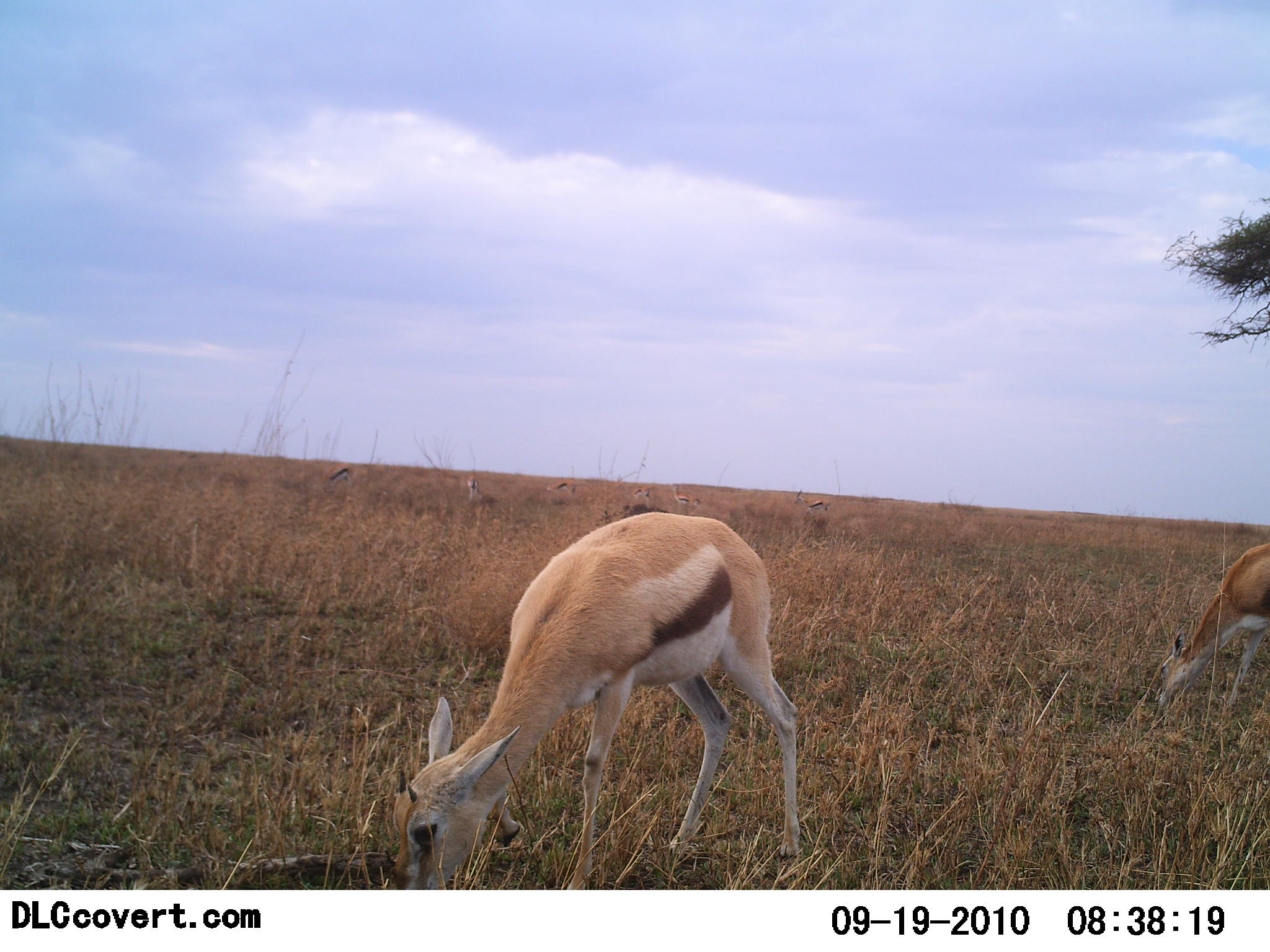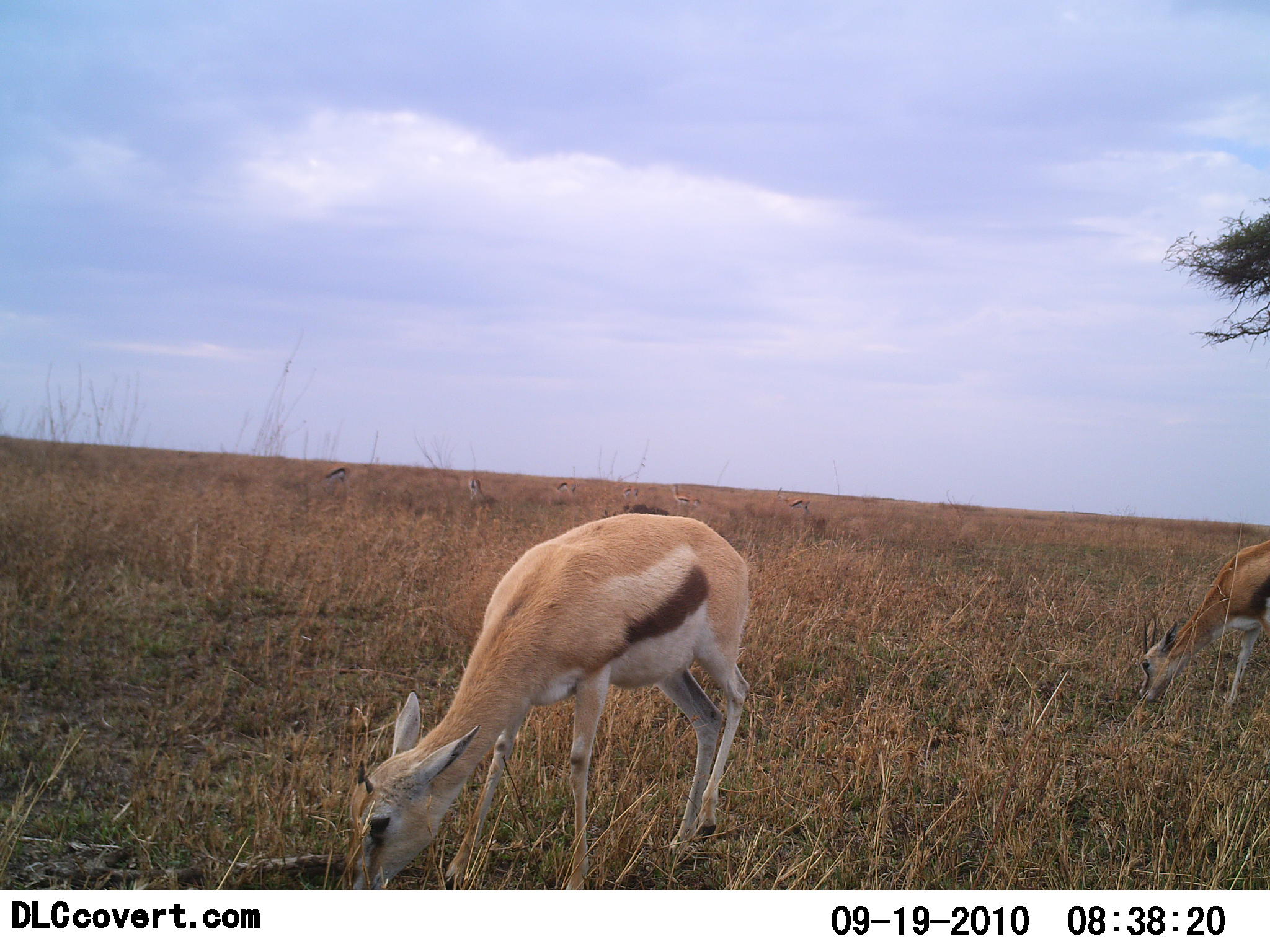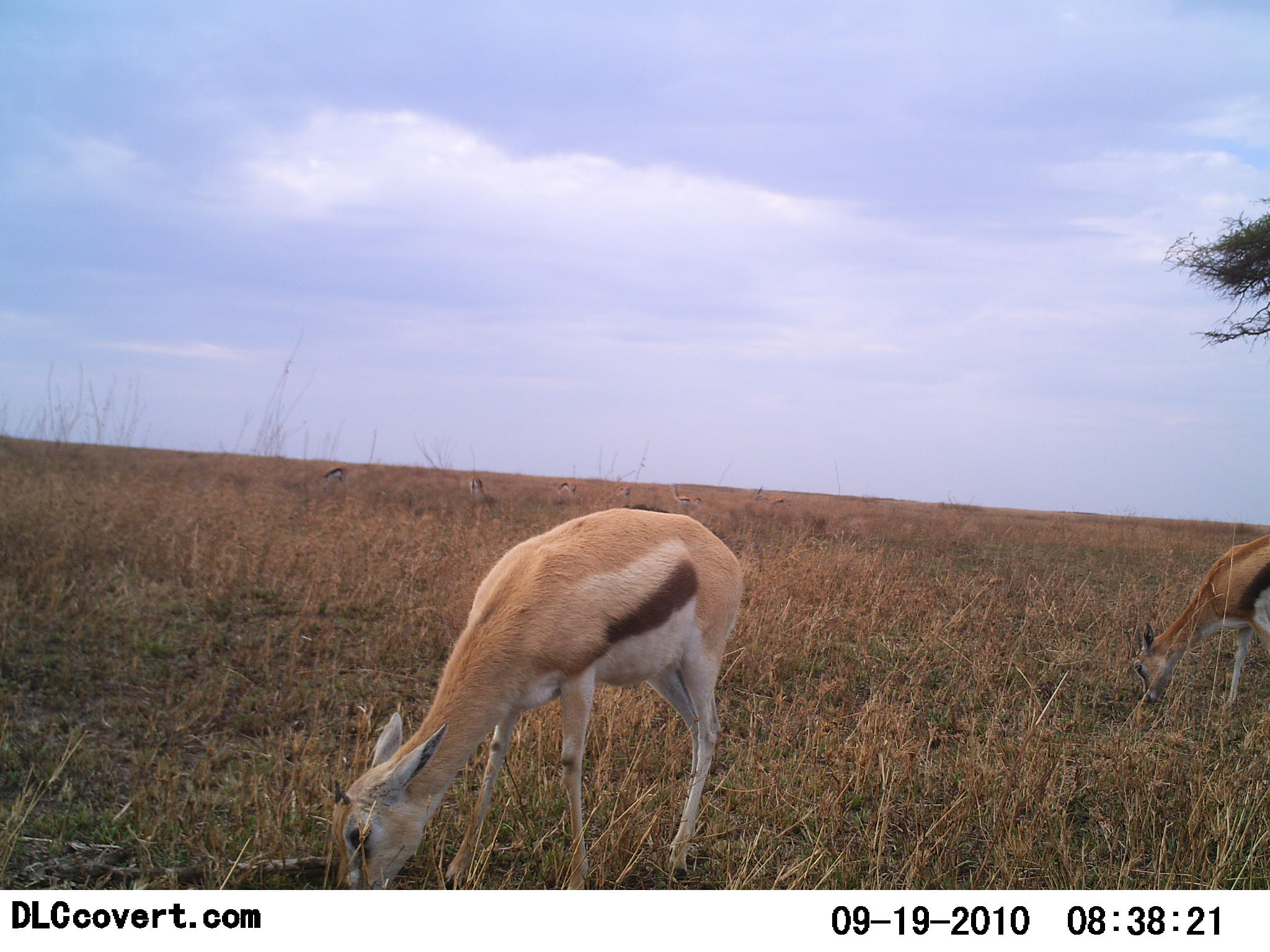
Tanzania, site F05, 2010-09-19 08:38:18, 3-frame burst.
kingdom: Animalia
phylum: Chordata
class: Mammalia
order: Artiodactyla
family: Bovidae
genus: Eudorcas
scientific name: Eudorcas thomsonii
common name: thomson's gazelle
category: gazellethomsons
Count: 2.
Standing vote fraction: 14%.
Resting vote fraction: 0%.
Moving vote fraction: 10%.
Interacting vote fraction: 0%.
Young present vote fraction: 14%.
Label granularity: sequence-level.